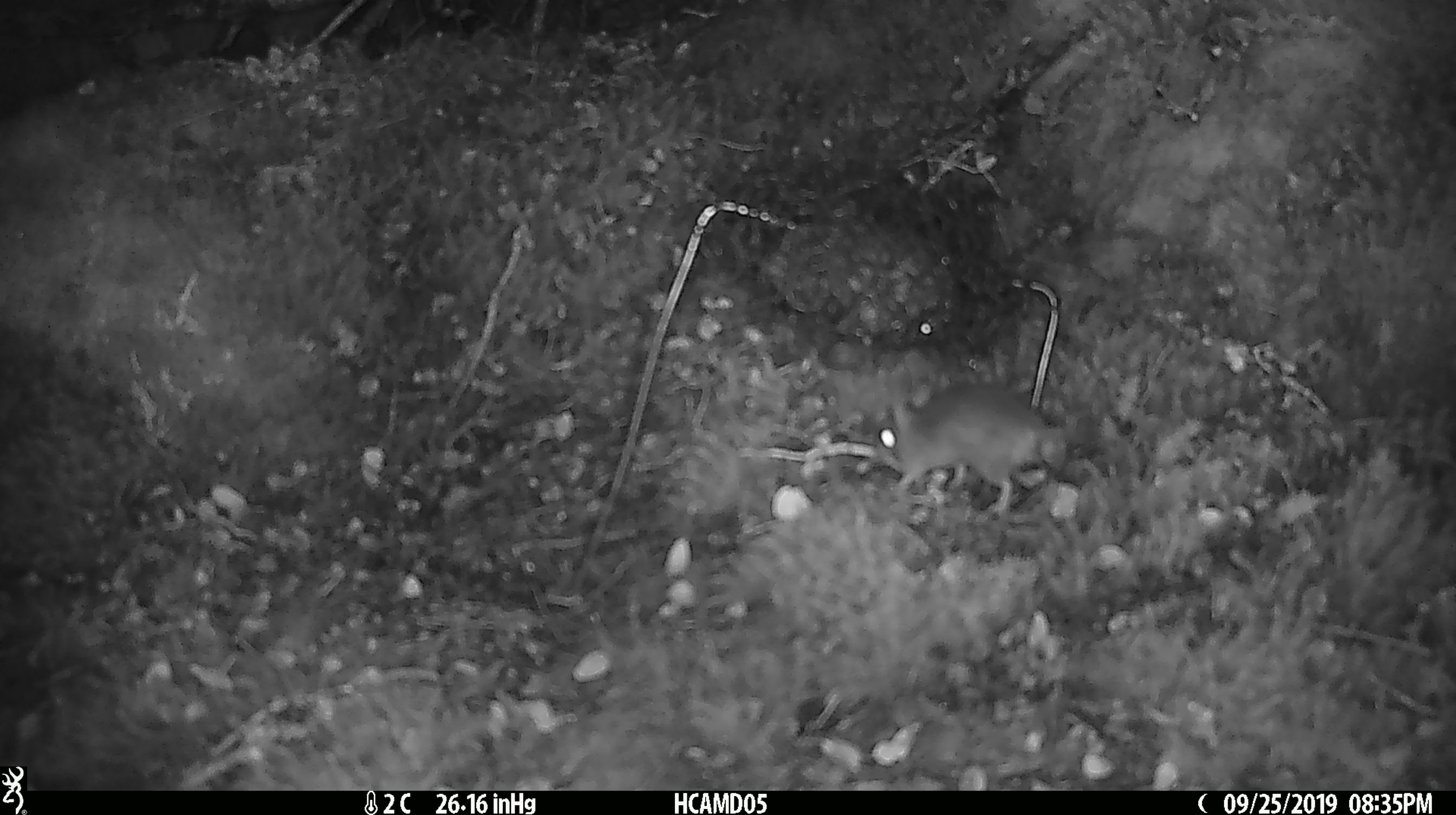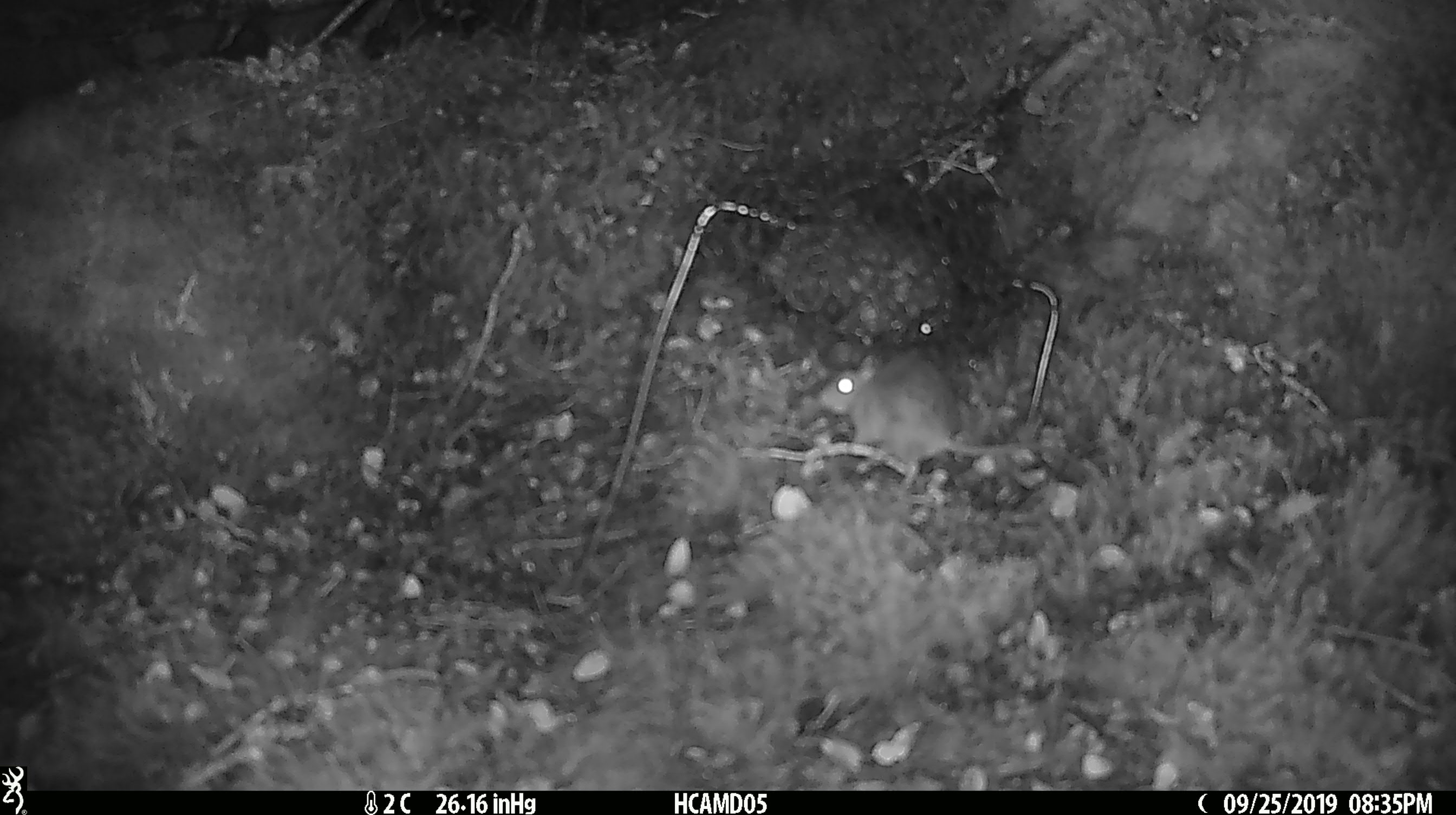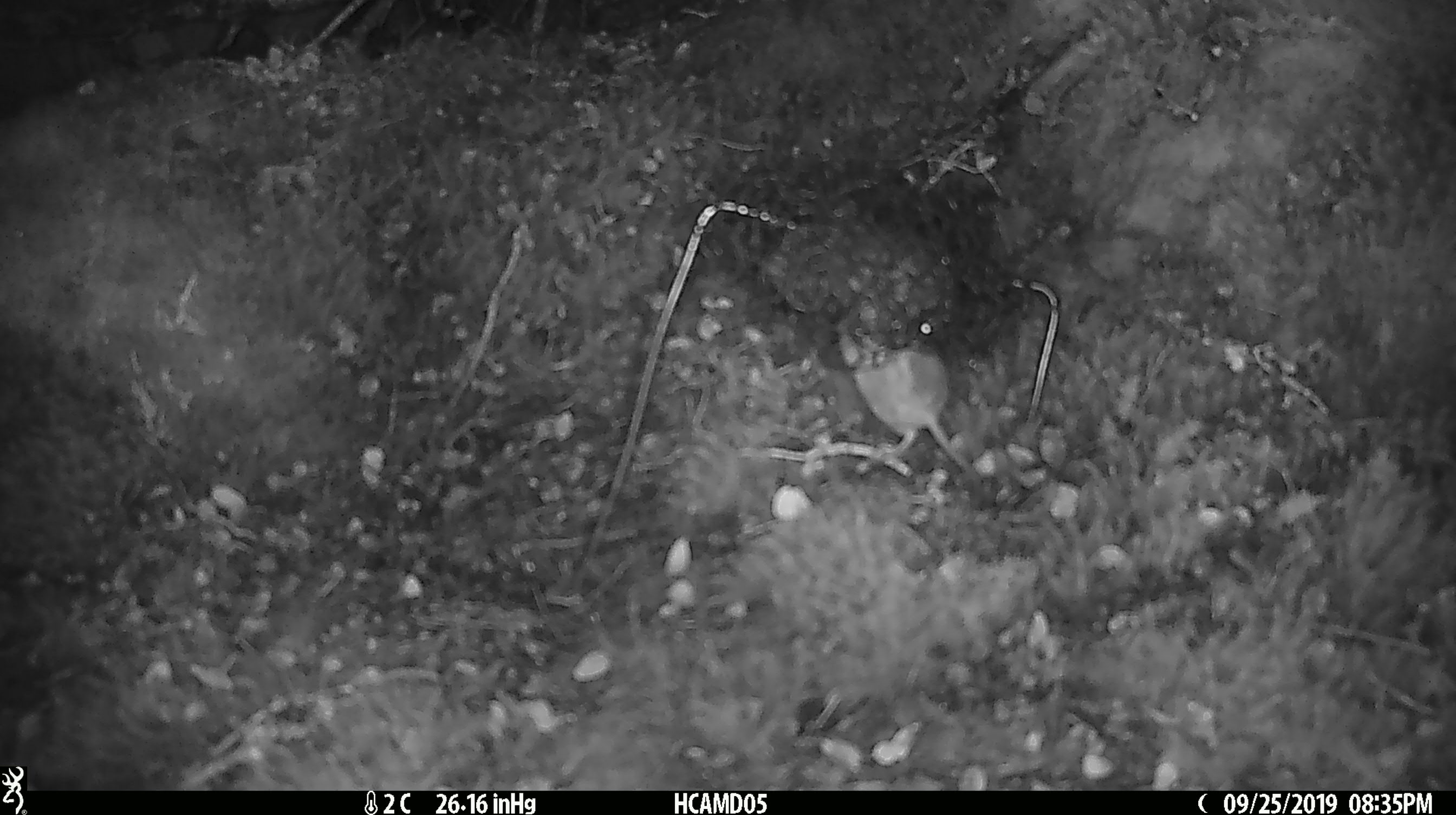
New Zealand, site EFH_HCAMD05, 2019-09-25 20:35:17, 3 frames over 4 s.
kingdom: Animalia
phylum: Chordata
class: Mammalia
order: Rodentia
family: Muridae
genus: Mus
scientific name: Mus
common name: mouse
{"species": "mouse (Mus)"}